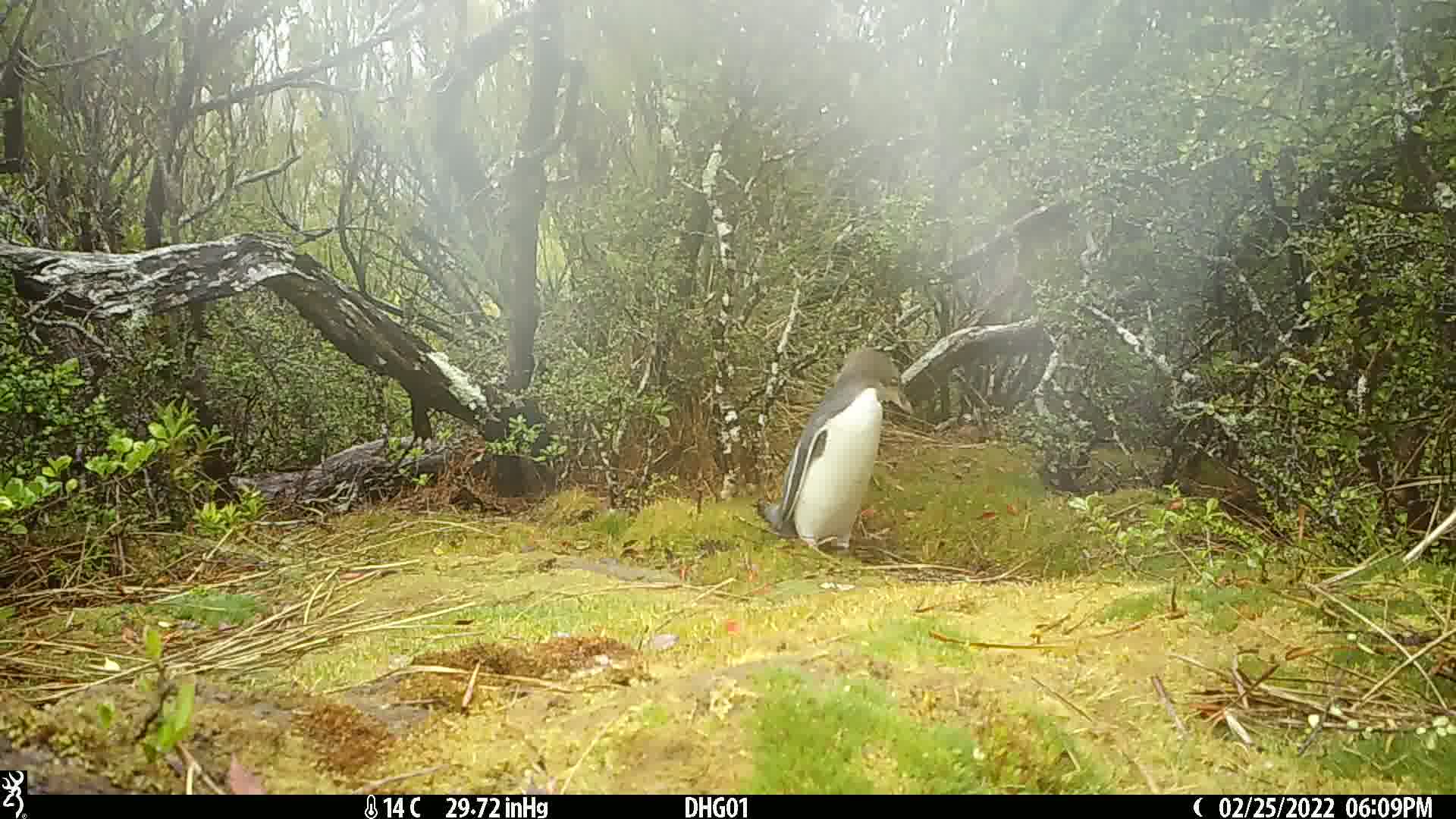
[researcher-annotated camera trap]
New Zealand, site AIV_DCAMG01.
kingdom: Animalia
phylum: Chordata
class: Aves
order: Sphenisciformes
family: Spheniscidae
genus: Megadyptes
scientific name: Megadyptes antipodes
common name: yellow-eyed penguin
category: yellow eyed penguin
Yellow eyed penguin (yellow-eyed penguin) (Megadyptes antipodes).